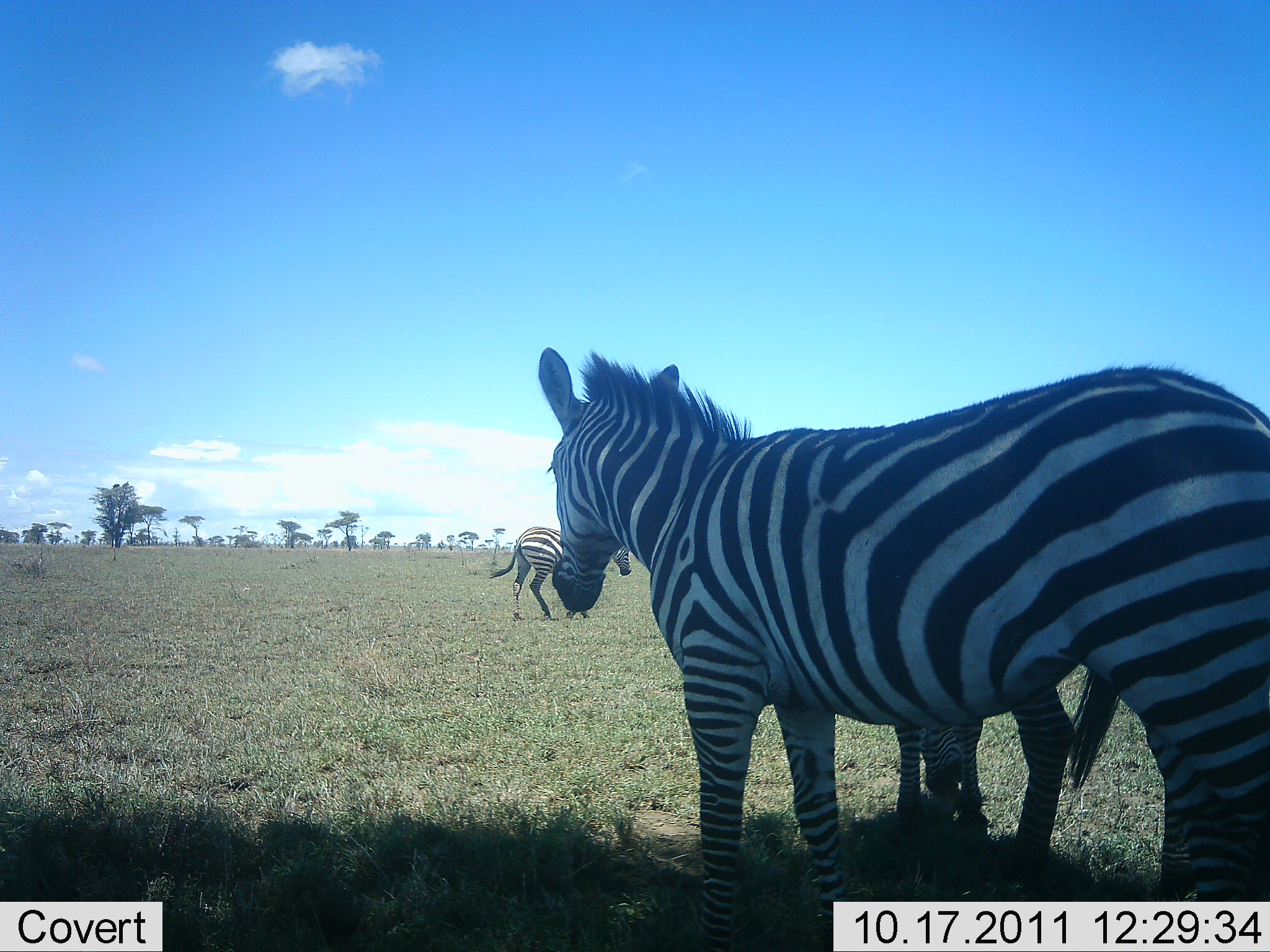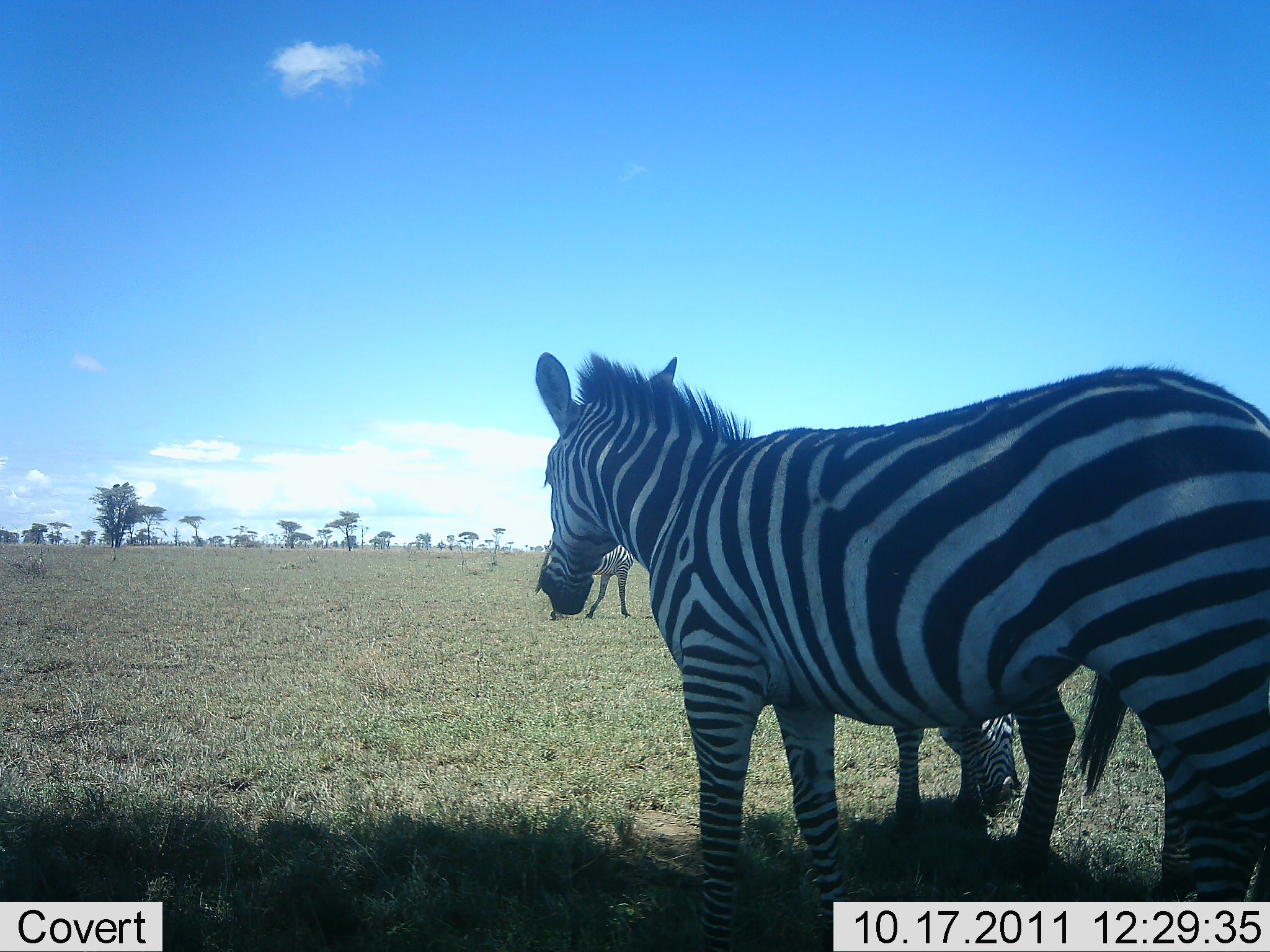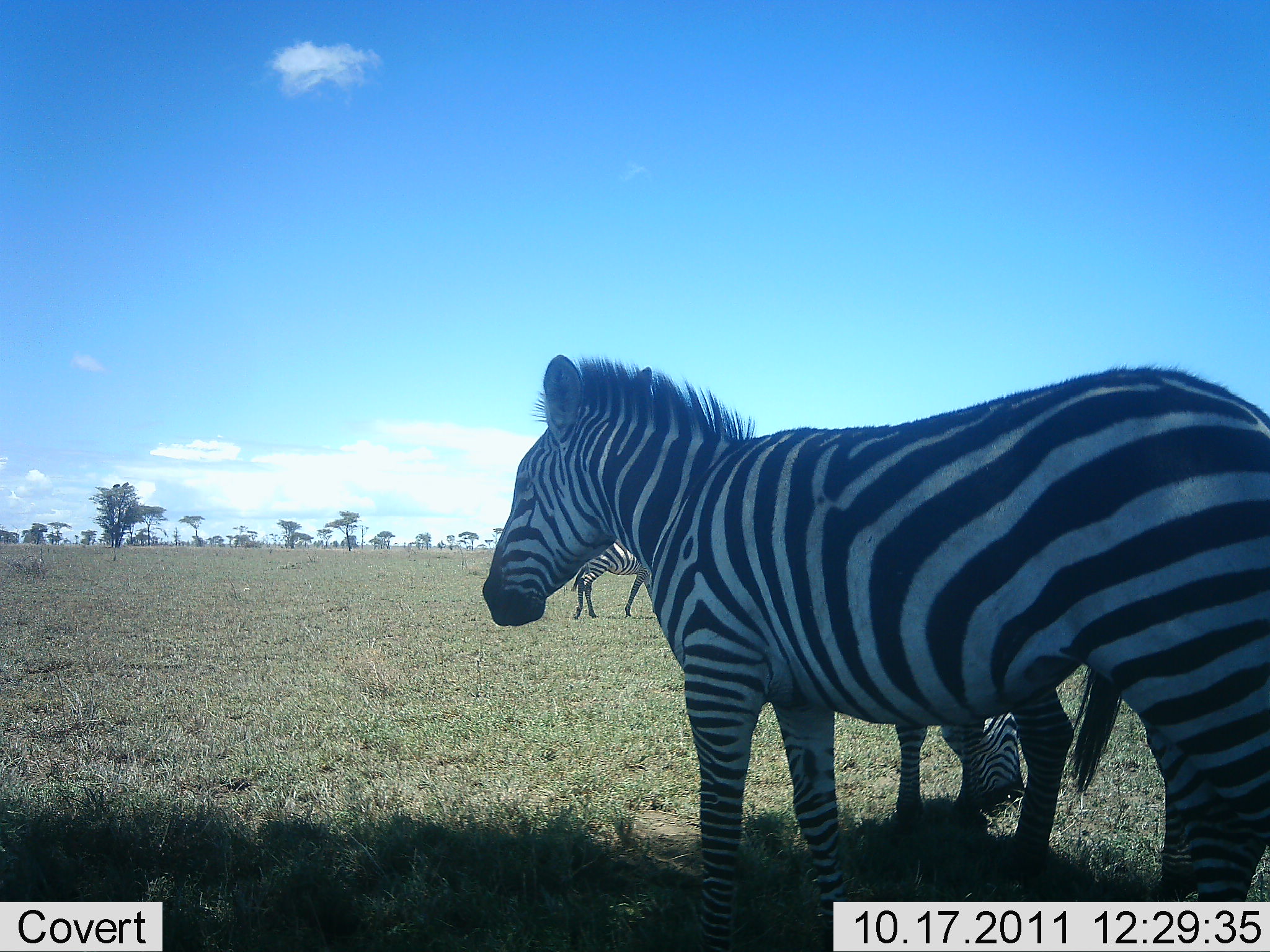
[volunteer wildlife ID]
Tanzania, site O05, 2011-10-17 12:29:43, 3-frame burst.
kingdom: Animalia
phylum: Chordata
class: Mammalia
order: Perissodactyla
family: Equidae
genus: Equus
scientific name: Equus quagga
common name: plains zebra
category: zebra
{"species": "zebra (plains zebra) (Equus quagga)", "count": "3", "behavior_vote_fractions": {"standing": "100%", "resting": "0%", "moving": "36%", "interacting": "0%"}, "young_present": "9%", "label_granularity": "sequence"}